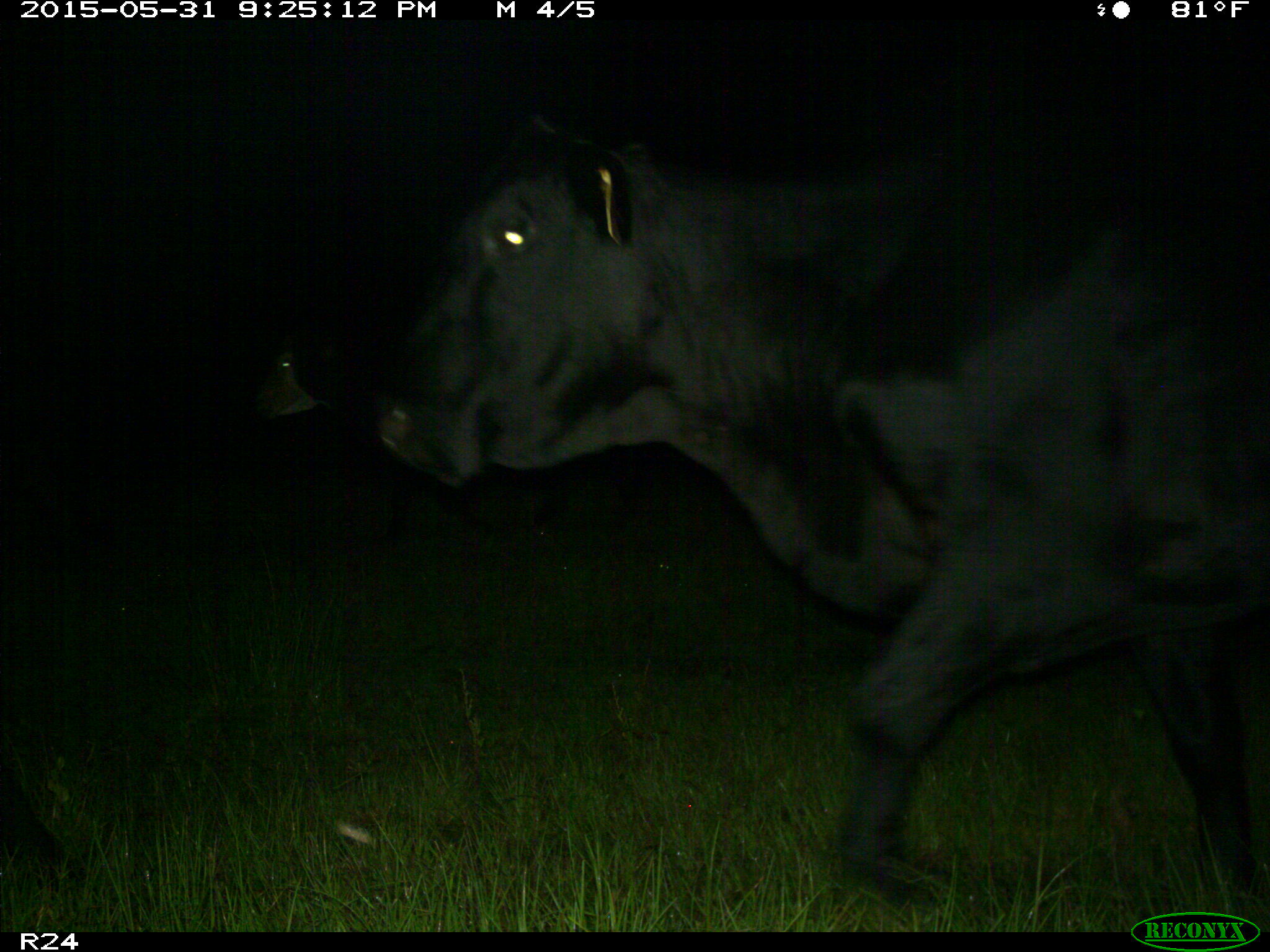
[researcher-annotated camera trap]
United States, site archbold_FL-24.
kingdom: Animalia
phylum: Chordata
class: Mammalia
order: Artiodactyla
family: Bovidae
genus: Bos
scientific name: Bos taurus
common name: domestic cow